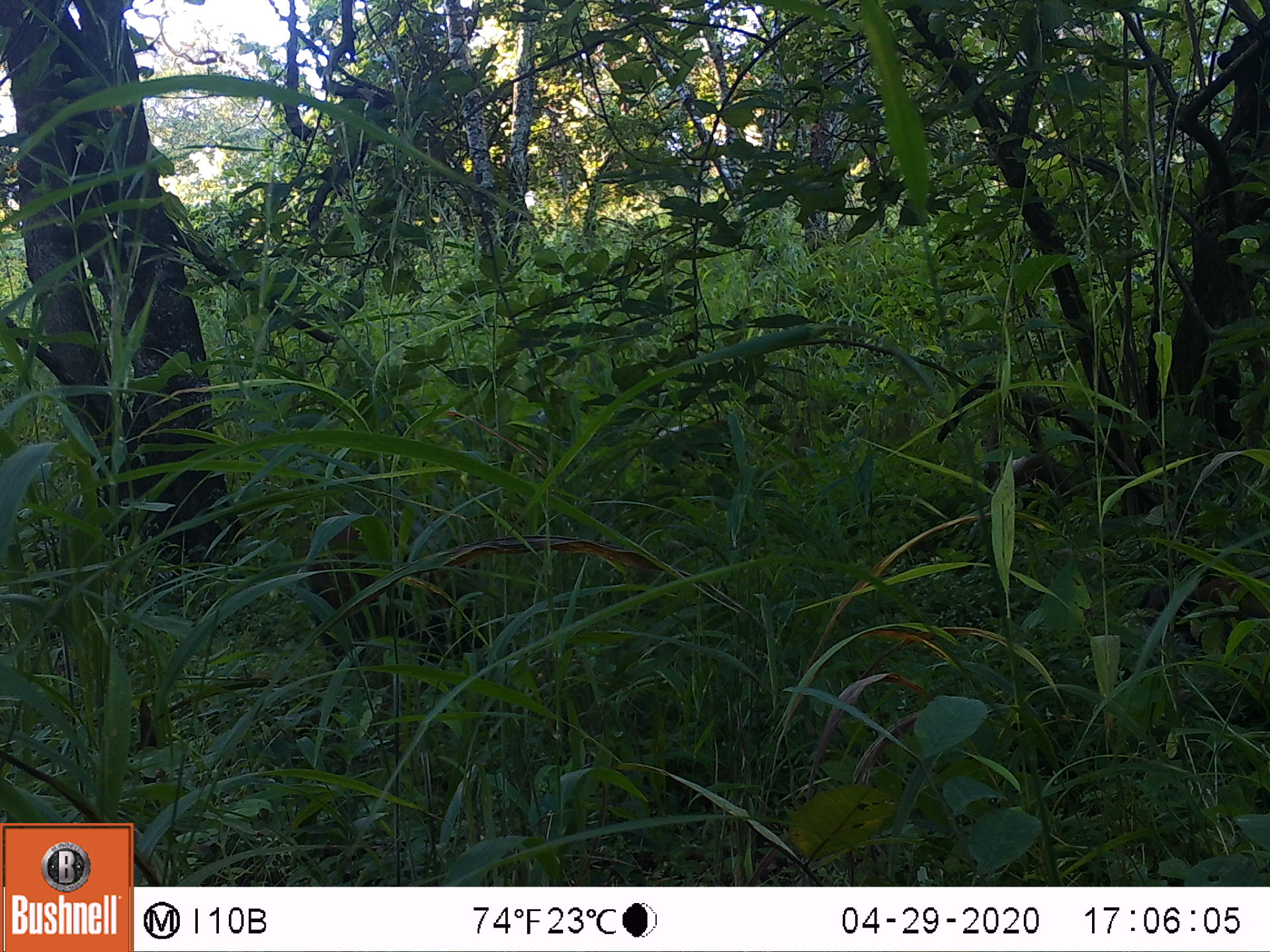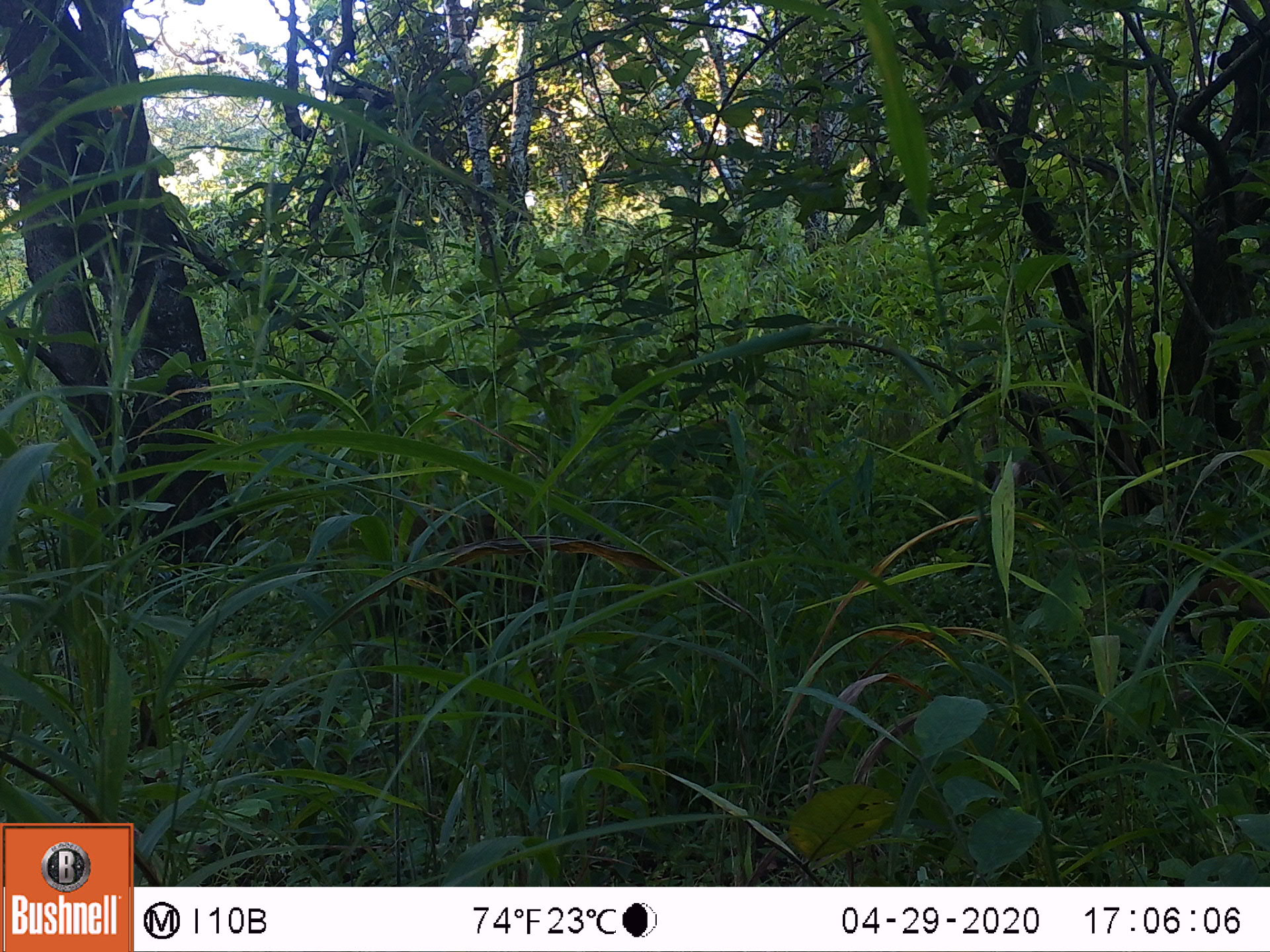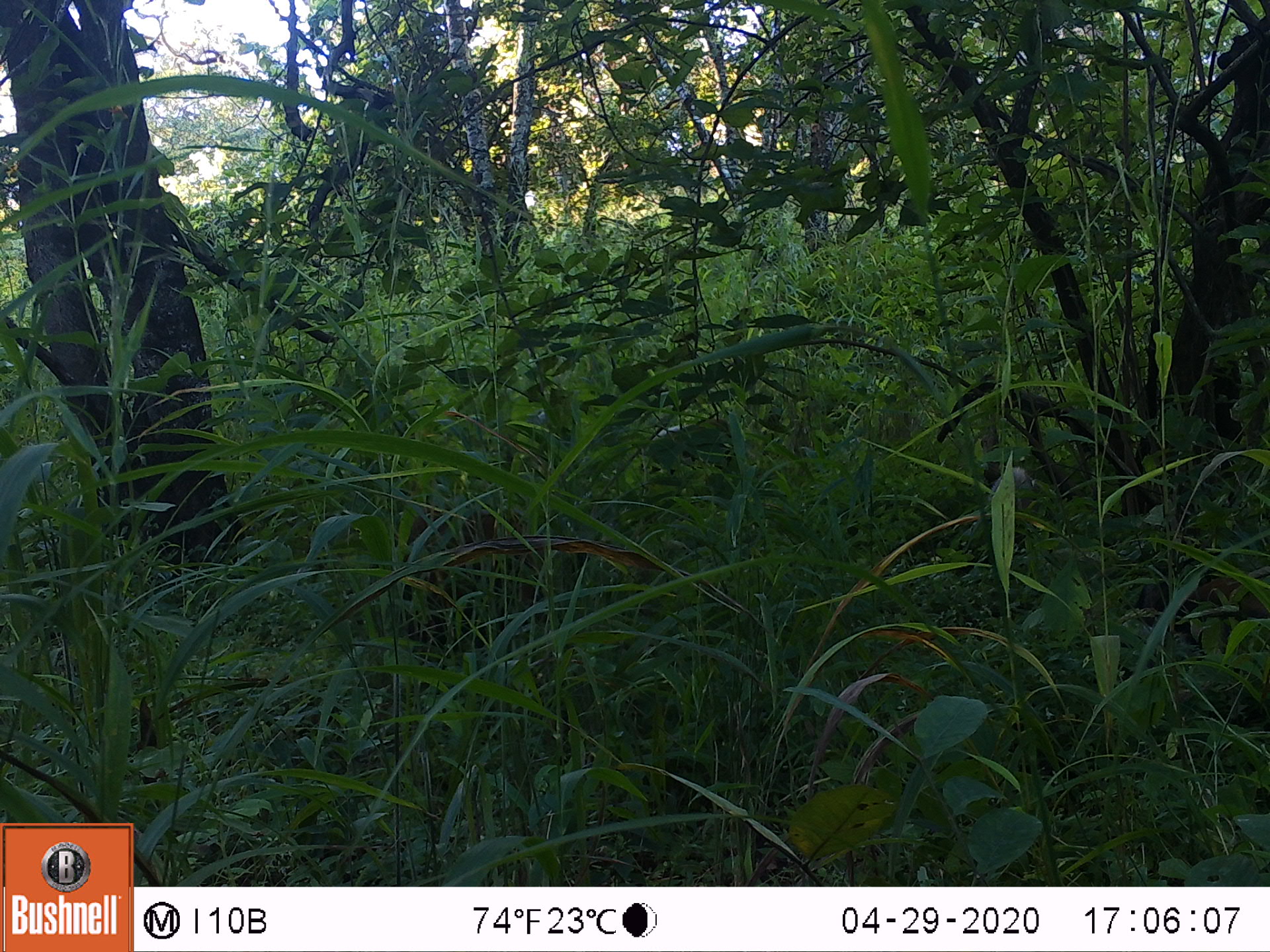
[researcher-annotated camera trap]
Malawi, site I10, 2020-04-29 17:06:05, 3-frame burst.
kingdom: Animalia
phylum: Chordata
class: Mammalia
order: Artiodactyla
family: Suidae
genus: Potamochoerus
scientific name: Potamochoerus larvatus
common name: bushpig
Bushpig (Potamochoerus larvatus), count 1.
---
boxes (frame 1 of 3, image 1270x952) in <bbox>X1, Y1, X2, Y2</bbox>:
bushpig: <bbox>284, 548, 517, 668</bbox>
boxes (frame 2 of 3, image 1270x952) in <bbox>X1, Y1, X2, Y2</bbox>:
bushpig: <bbox>375, 492, 628, 651</bbox>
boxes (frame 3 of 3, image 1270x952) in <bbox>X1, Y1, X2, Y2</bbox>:
bushpig: <bbox>385, 486, 635, 661</bbox>